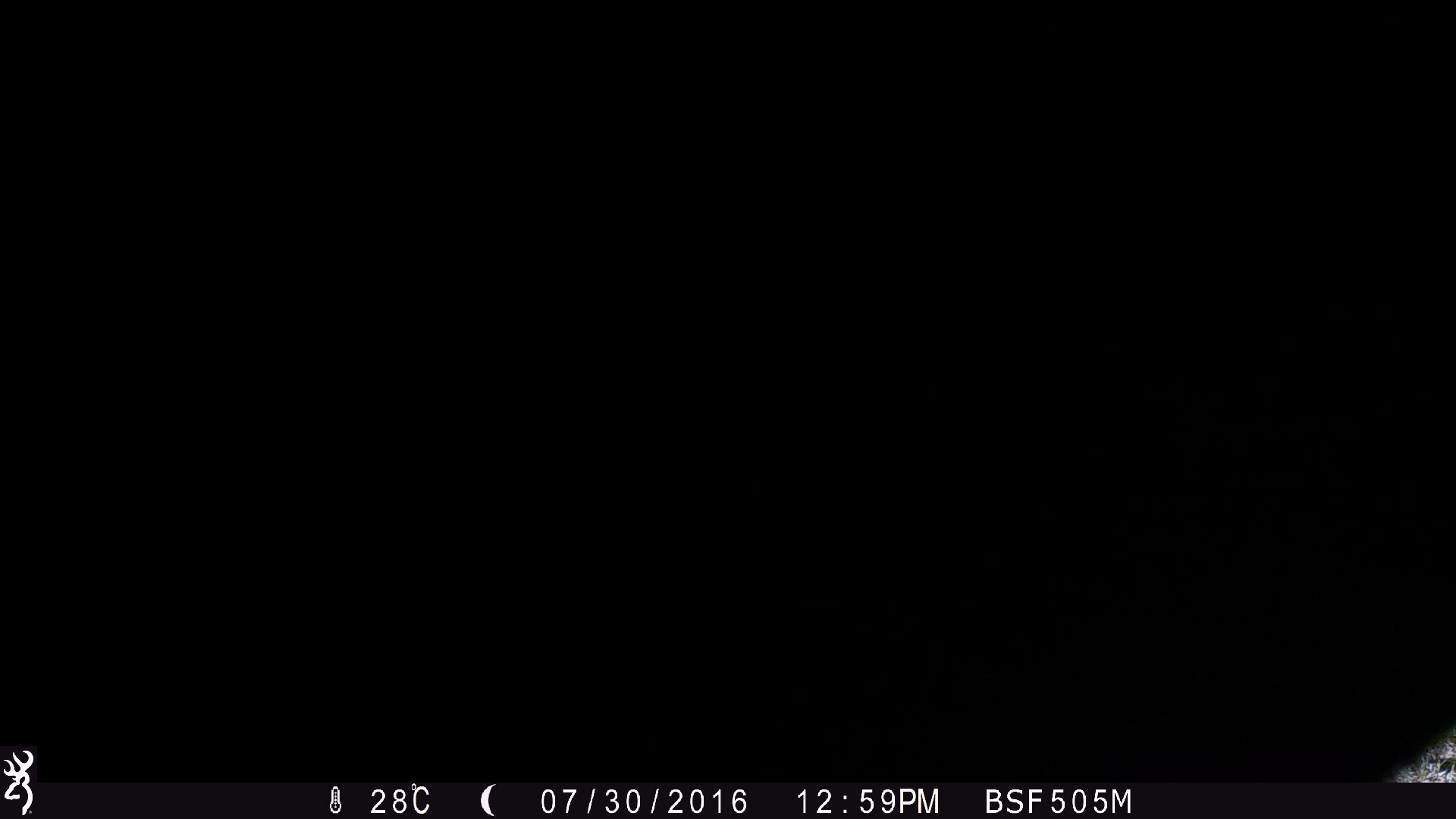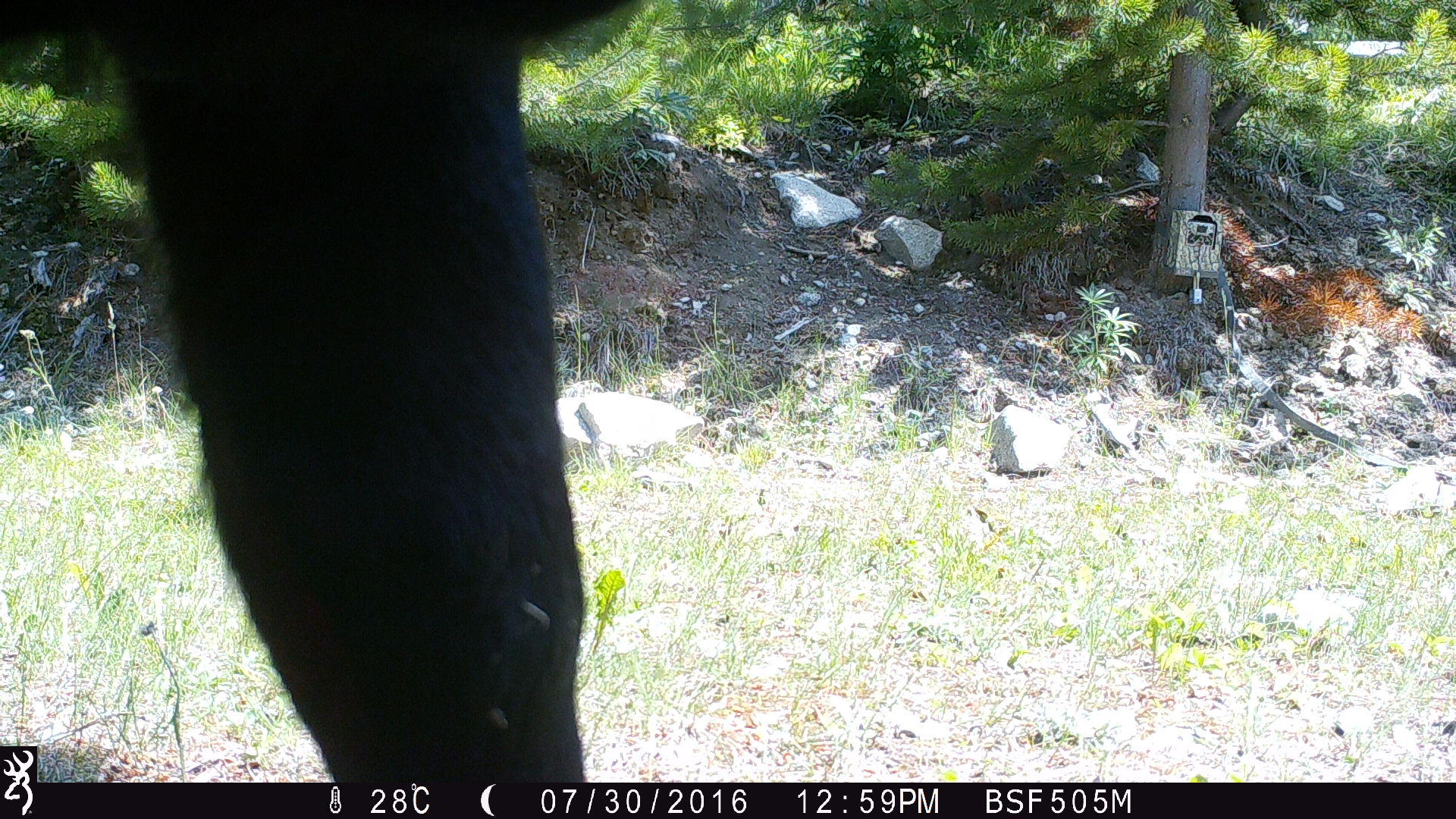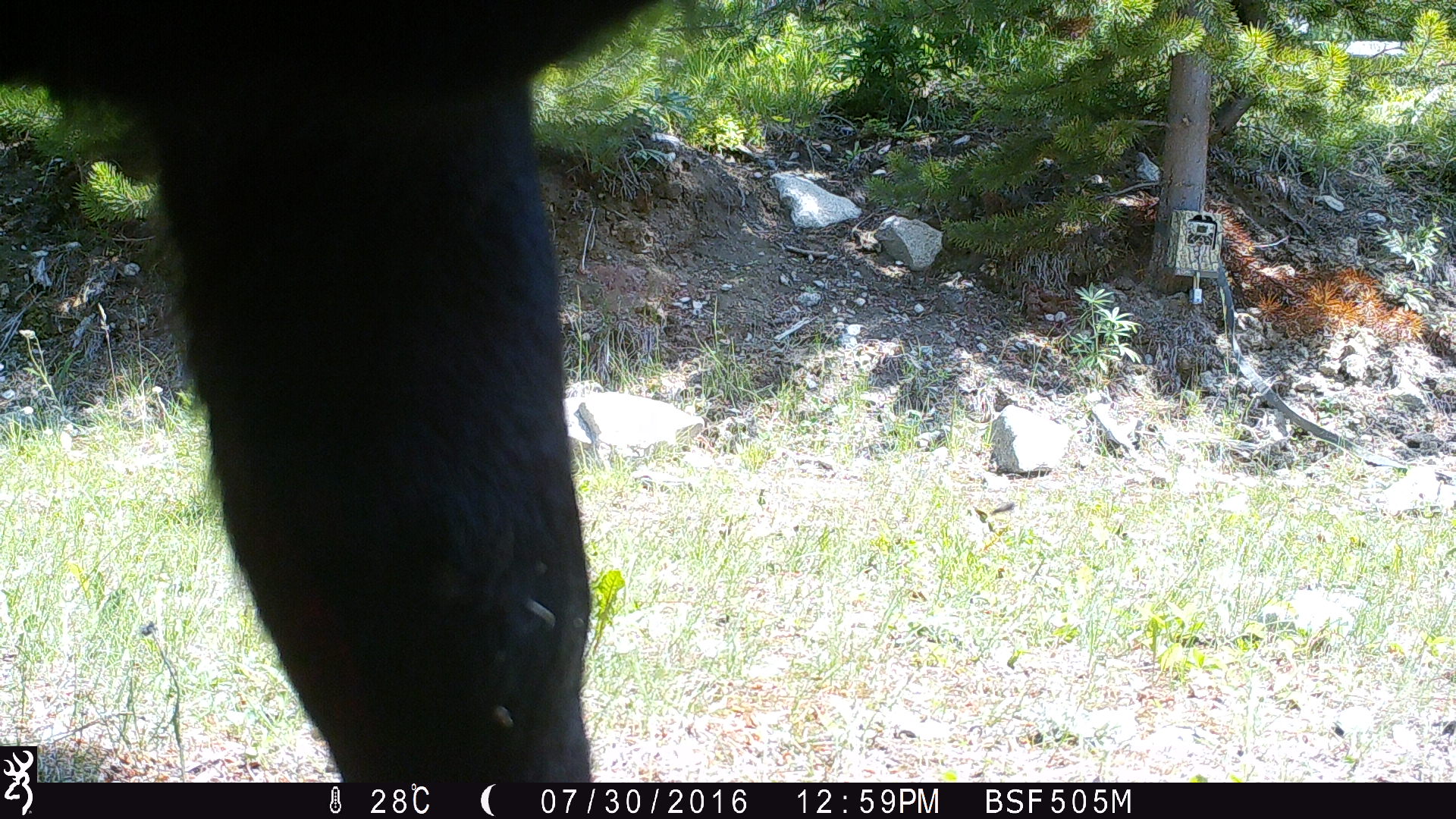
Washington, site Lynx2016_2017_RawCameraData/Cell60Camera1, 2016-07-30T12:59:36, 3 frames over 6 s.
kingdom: Animalia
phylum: Chordata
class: Mammalia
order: Artiodactyla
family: Bovidae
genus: Bos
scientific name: Bos taurus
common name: domestic cattle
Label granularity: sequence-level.